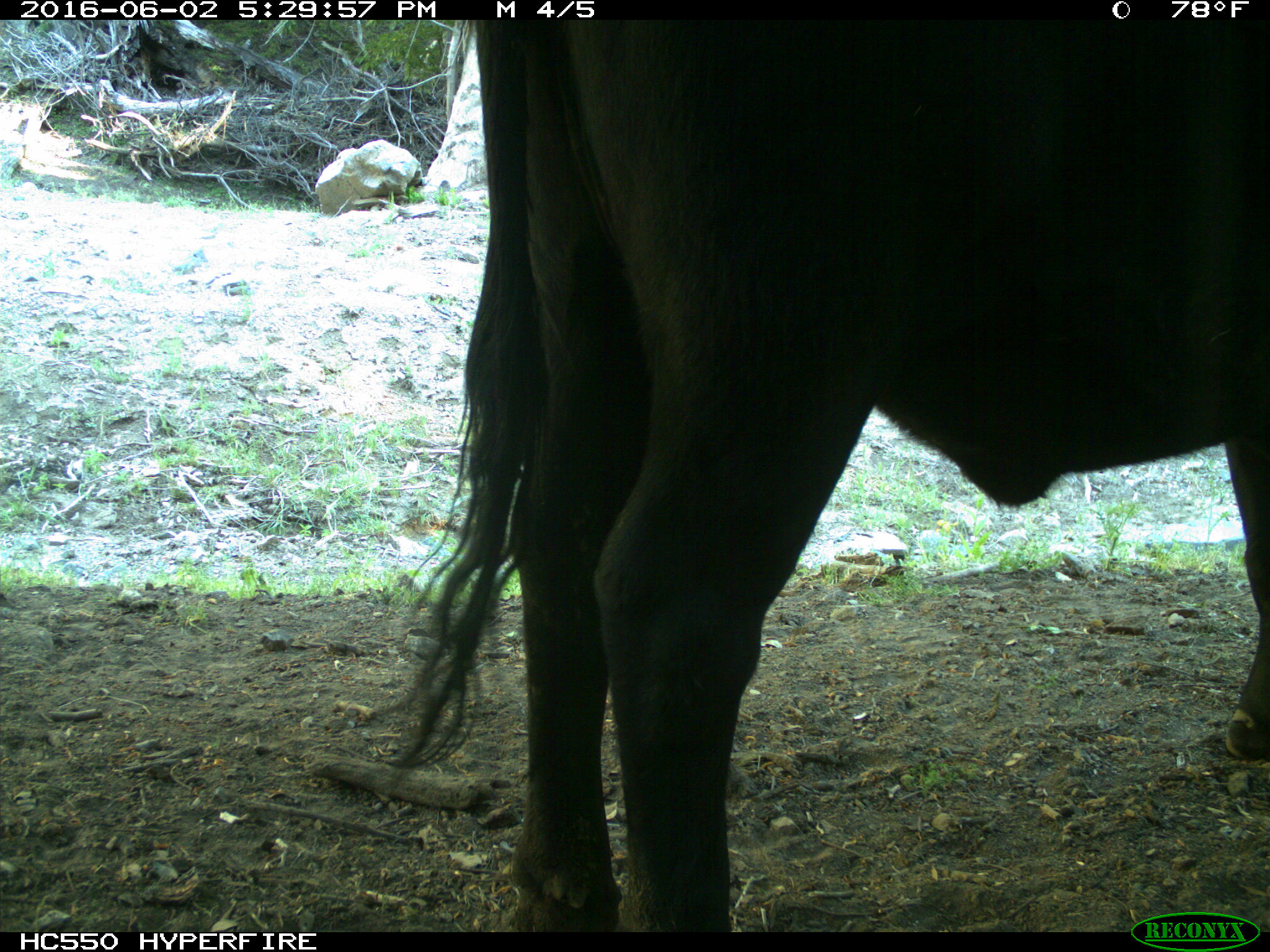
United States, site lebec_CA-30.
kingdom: Animalia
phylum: Chordata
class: Mammalia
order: Artiodactyla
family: Bovidae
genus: Bos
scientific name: Bos taurus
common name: domestic cow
Bos taurus (domestic cow).